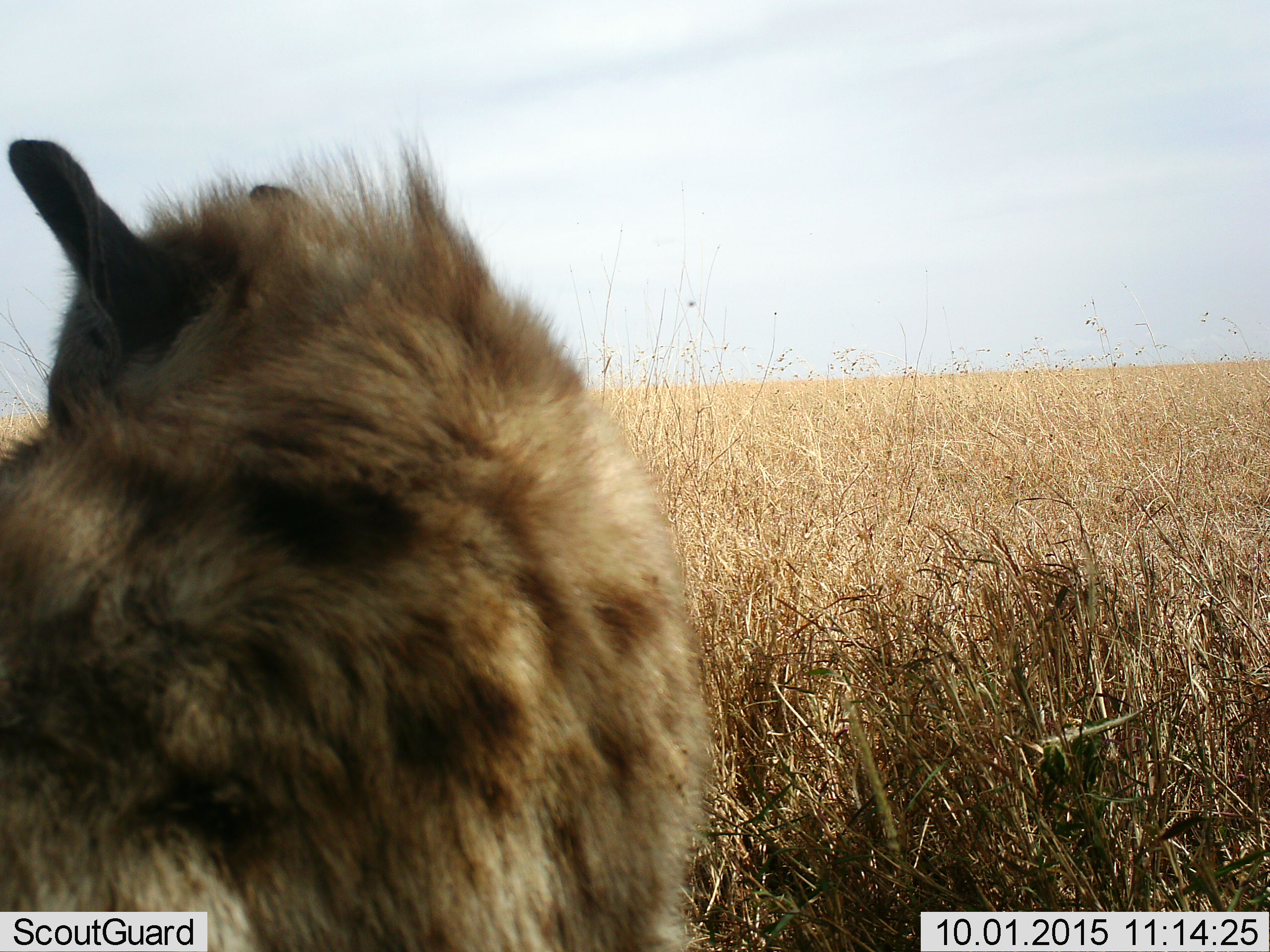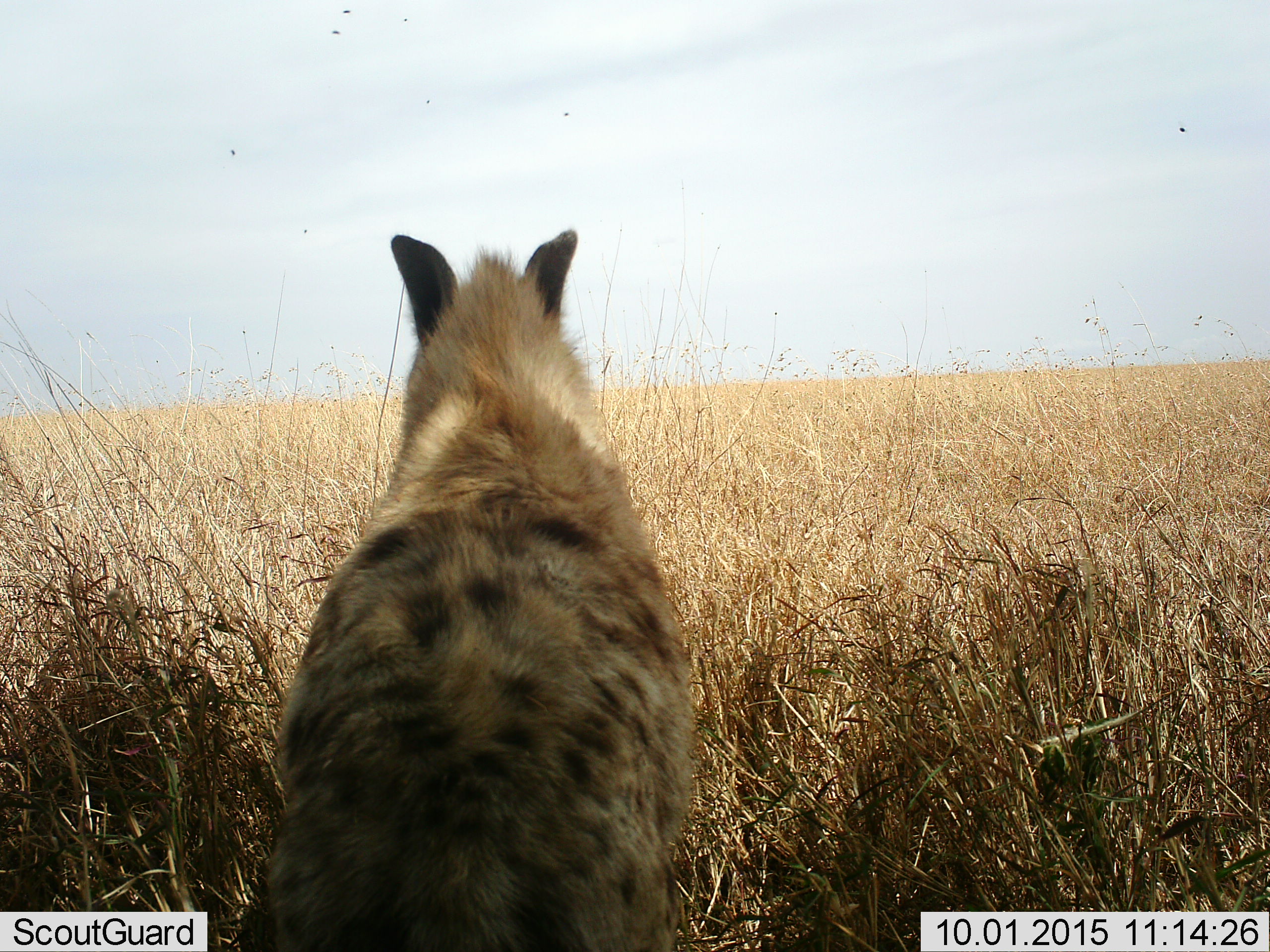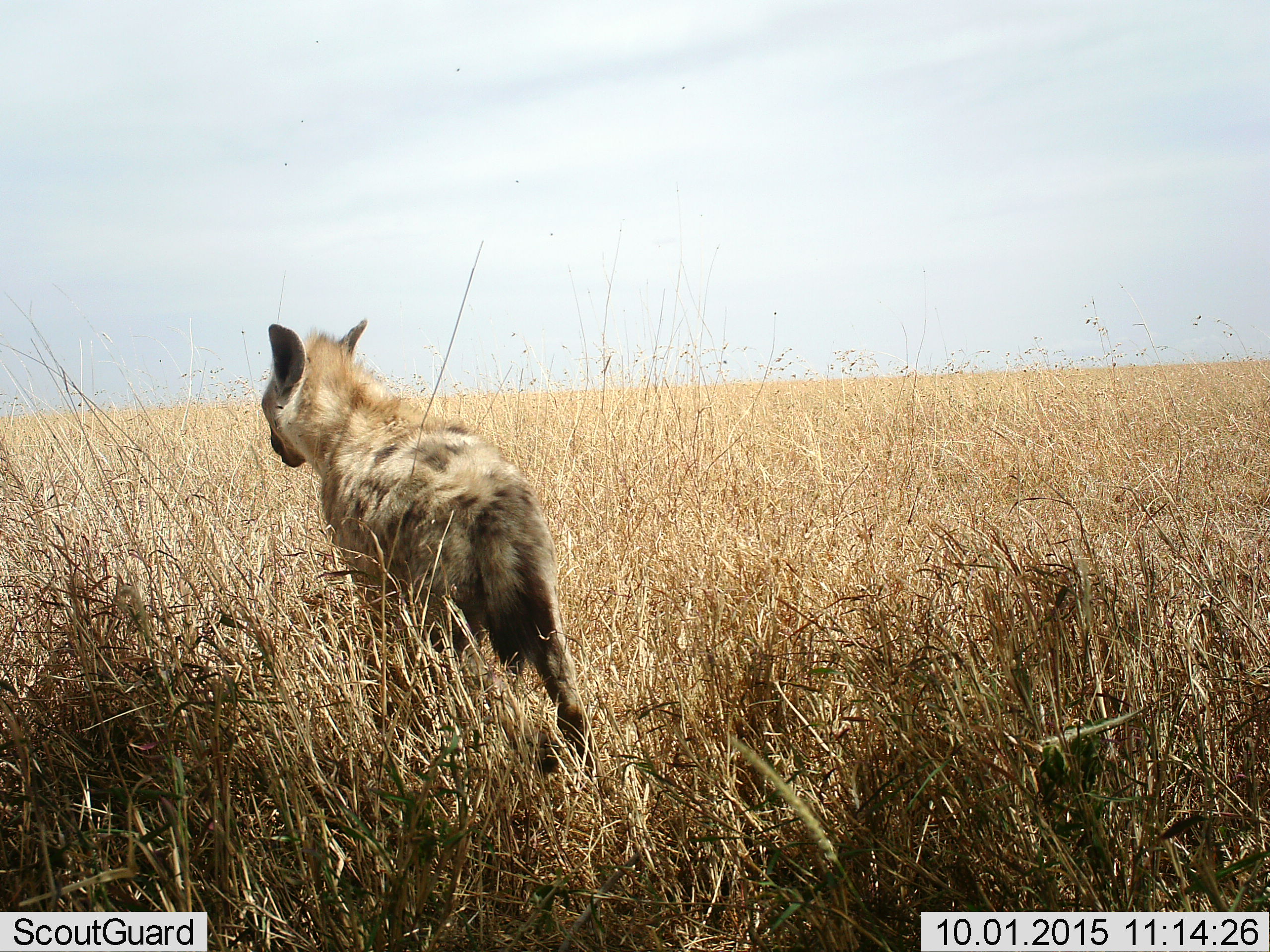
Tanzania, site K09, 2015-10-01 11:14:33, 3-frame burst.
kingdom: Animalia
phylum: Chordata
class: Mammalia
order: Carnivora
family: Hyaenidae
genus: Crocuta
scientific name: Crocuta crocuta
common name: spotted hyena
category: hyenaspotted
Hyenaspotted (spotted hyena) (Crocuta crocuta), count 1. Behavior (volunteer vote fractions): standing 30%, resting 10%, moving 90%, interacting 0%. Young present (vote fraction): 0%. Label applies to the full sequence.